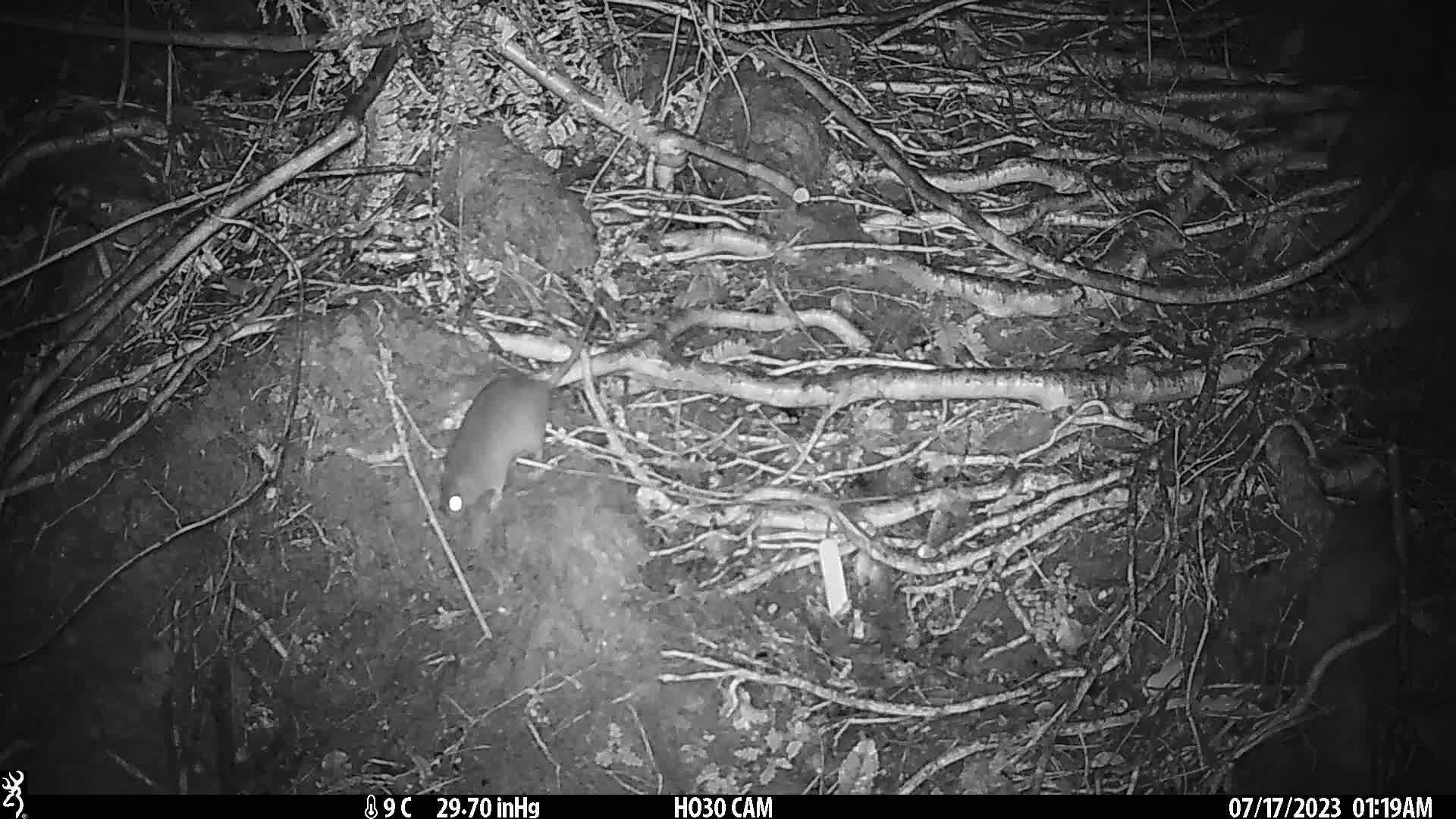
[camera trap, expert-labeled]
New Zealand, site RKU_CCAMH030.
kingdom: Animalia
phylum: Chordata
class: Mammalia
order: Rodentia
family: Muridae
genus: Rattus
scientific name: Rattus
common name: rat